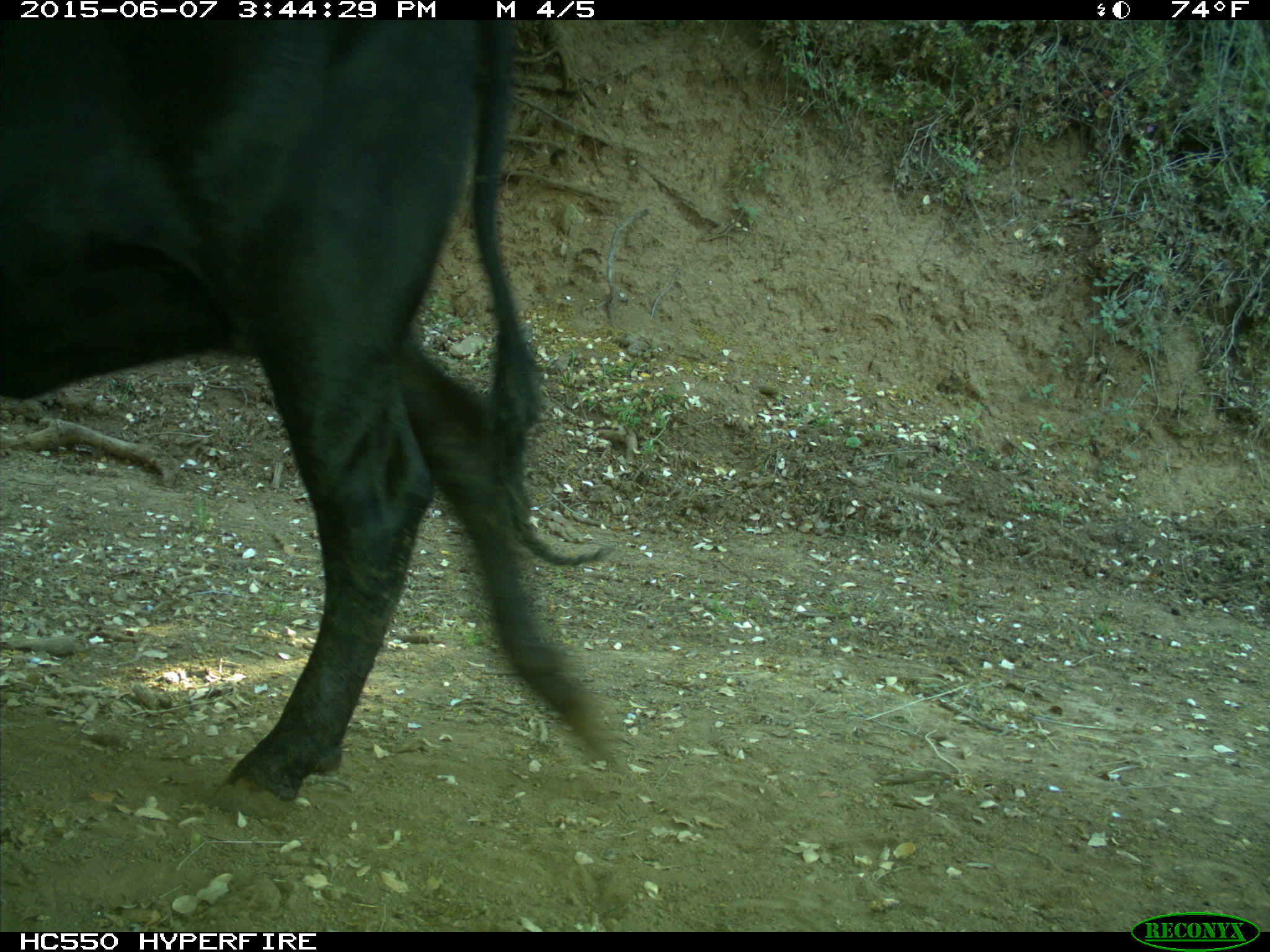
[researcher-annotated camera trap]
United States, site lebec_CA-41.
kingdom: Animalia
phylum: Chordata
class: Mammalia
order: Artiodactyla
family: Bovidae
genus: Bos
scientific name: Bos taurus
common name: domestic cow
Bos taurus (domestic cow).